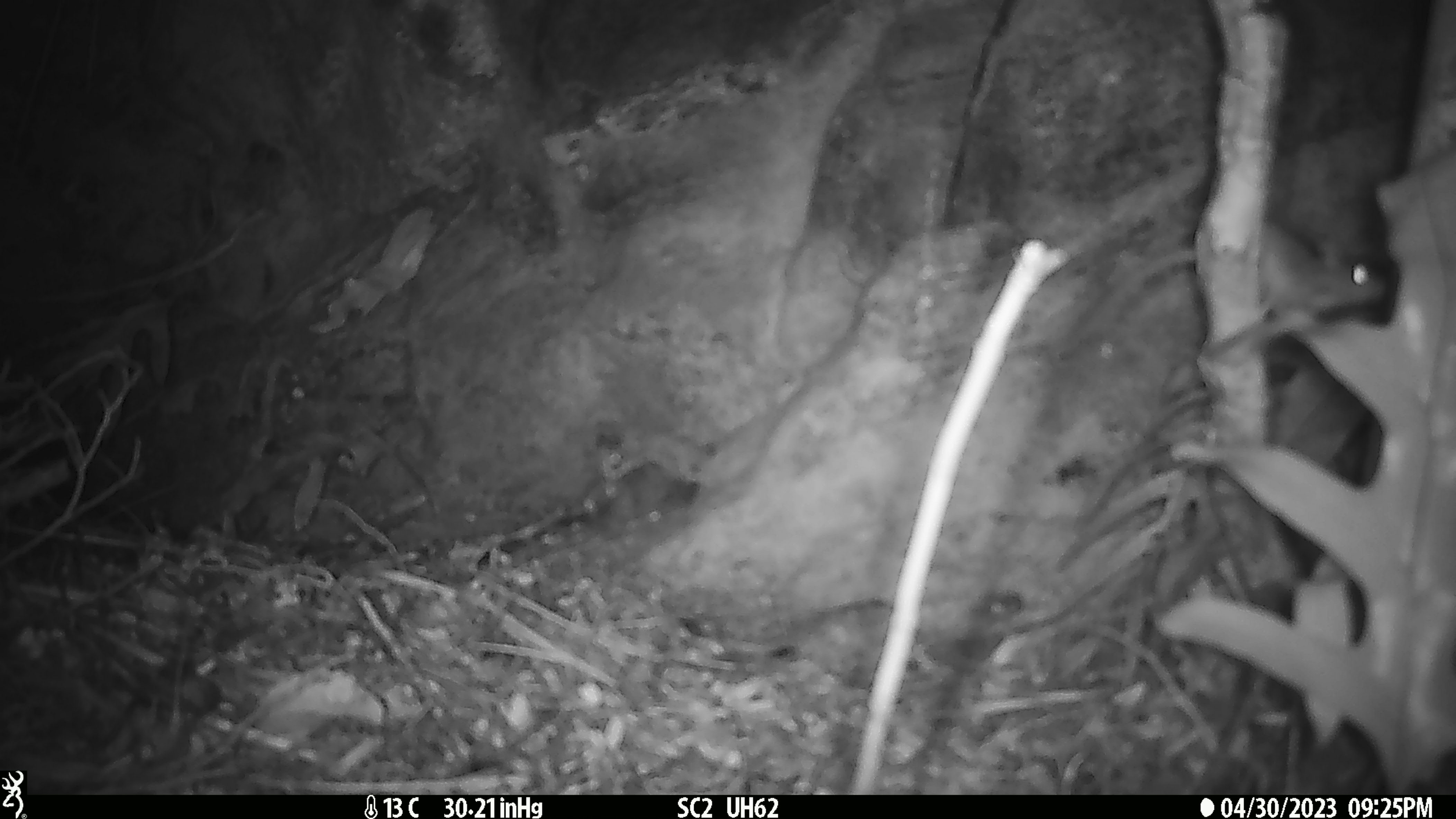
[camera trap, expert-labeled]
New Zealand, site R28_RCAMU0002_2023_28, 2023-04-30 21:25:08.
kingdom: Animalia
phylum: Chordata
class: Mammalia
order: Rodentia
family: Muridae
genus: Mus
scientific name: Mus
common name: mouse